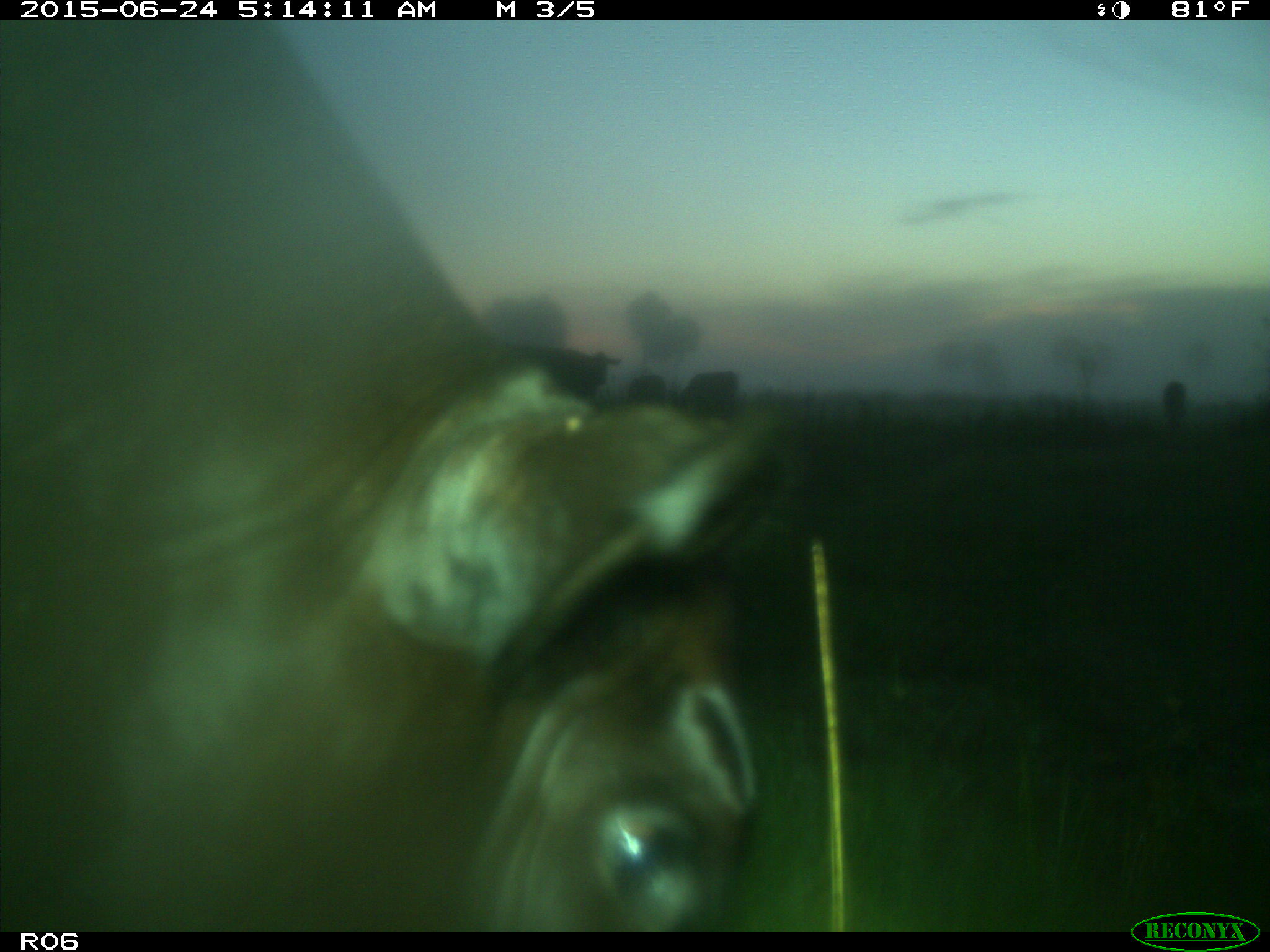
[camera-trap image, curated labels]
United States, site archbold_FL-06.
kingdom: Animalia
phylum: Chordata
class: Mammalia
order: Artiodactyla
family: Bovidae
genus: Bos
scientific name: Bos taurus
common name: domestic cow